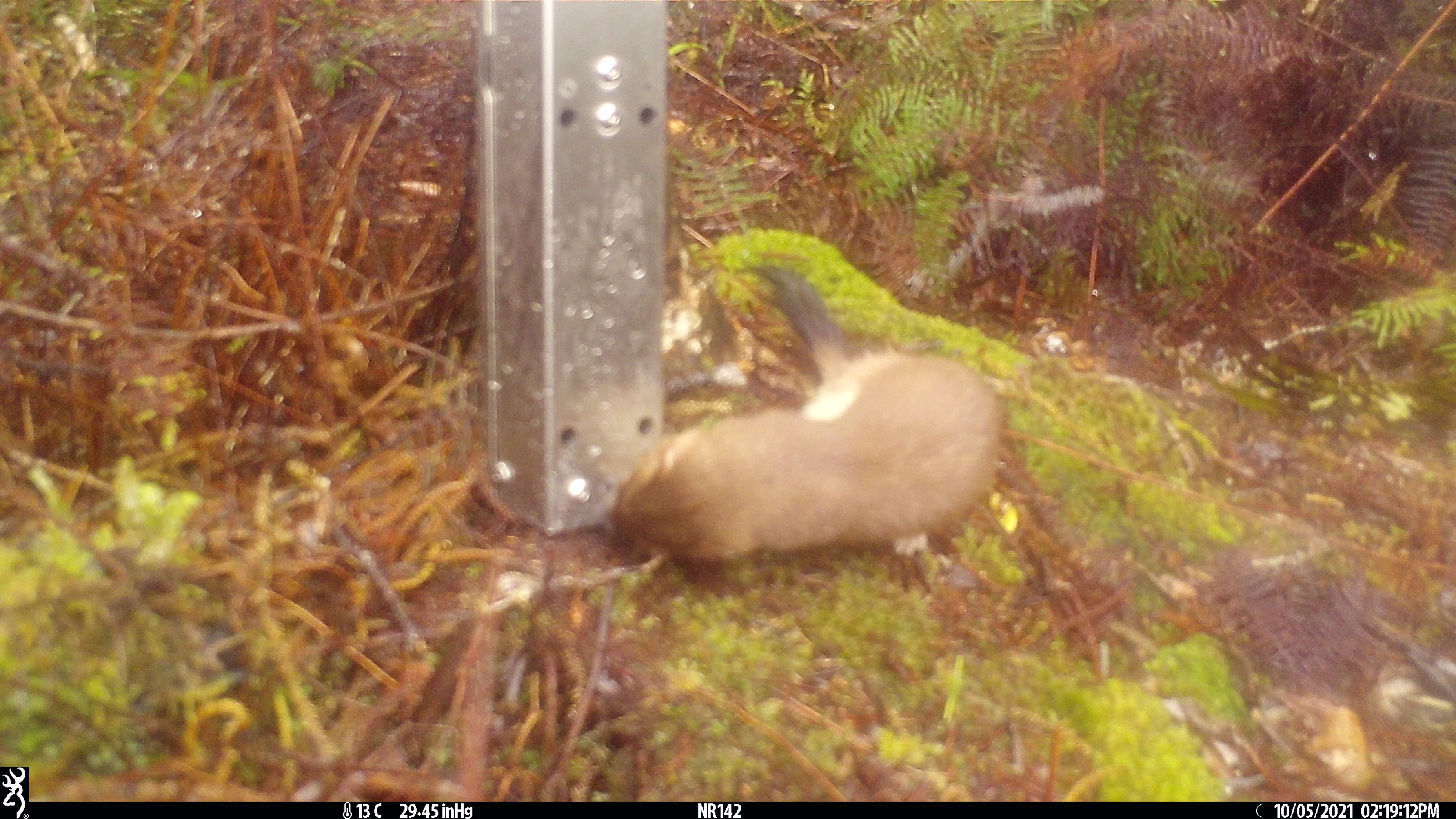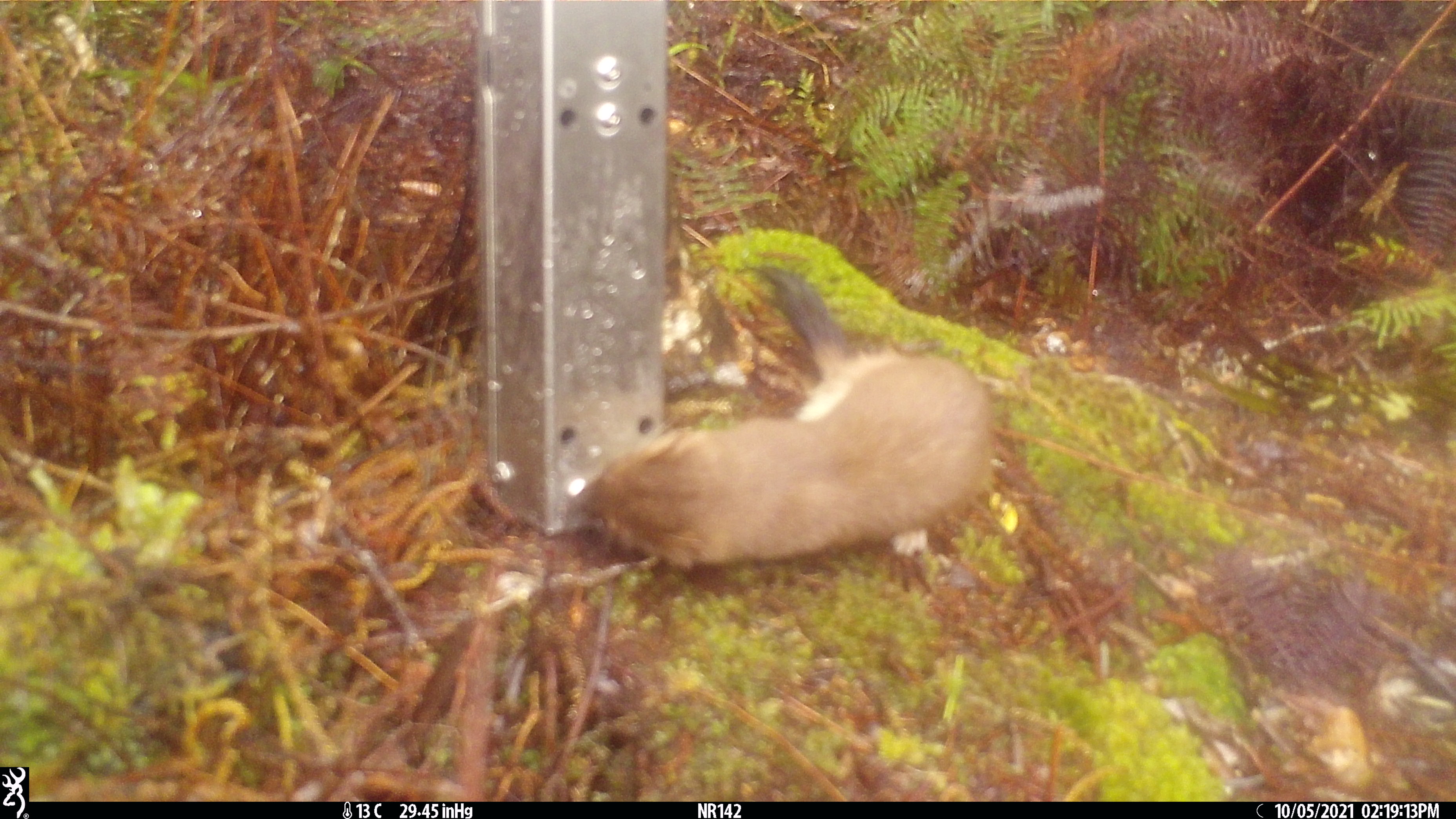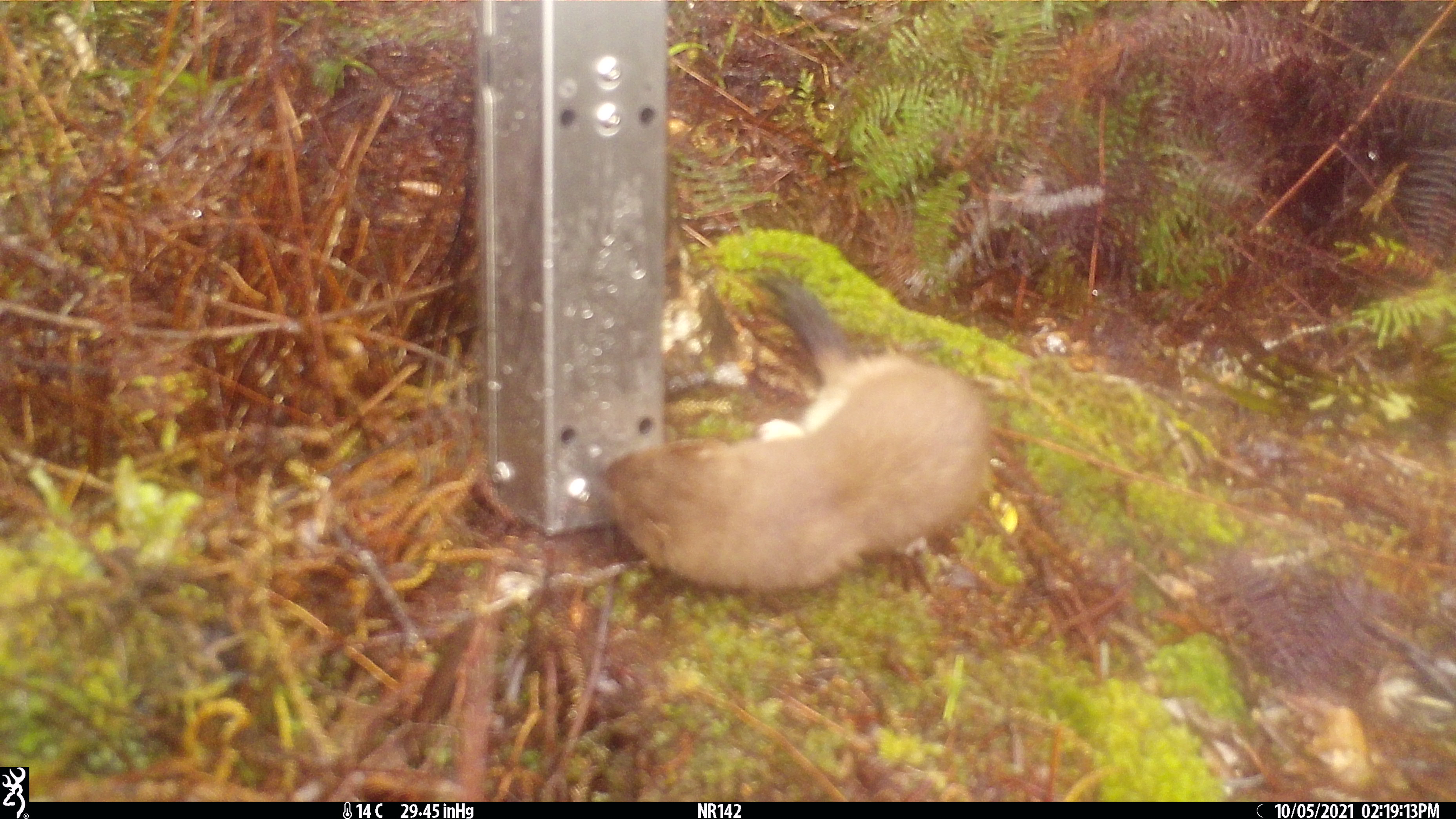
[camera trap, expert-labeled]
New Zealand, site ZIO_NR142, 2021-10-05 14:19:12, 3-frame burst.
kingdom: Animalia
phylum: Chordata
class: Mammalia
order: Carnivora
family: Mustelidae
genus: Mustela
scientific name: Mustela erminea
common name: stoat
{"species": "stoat (Mustela erminea)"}